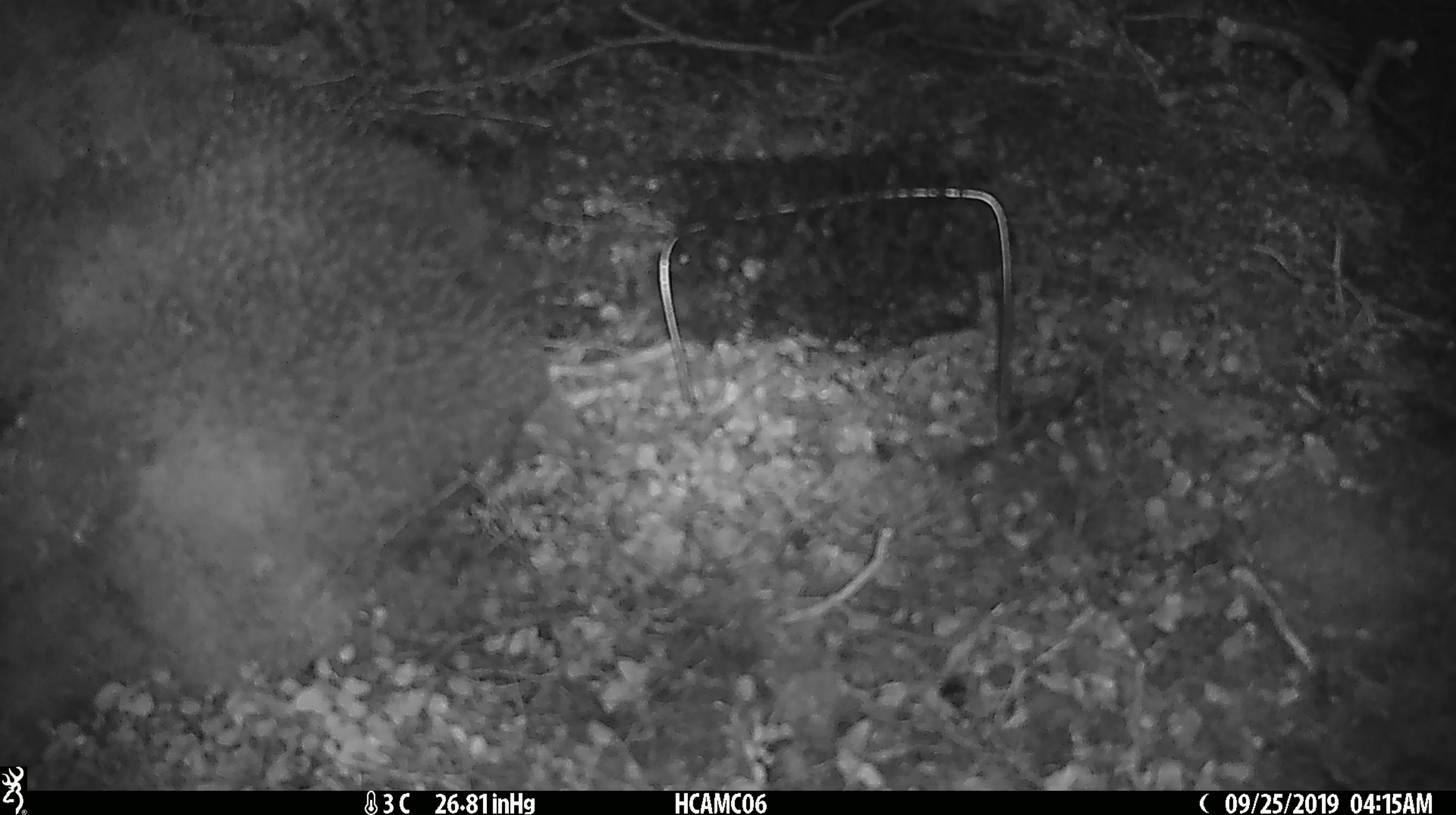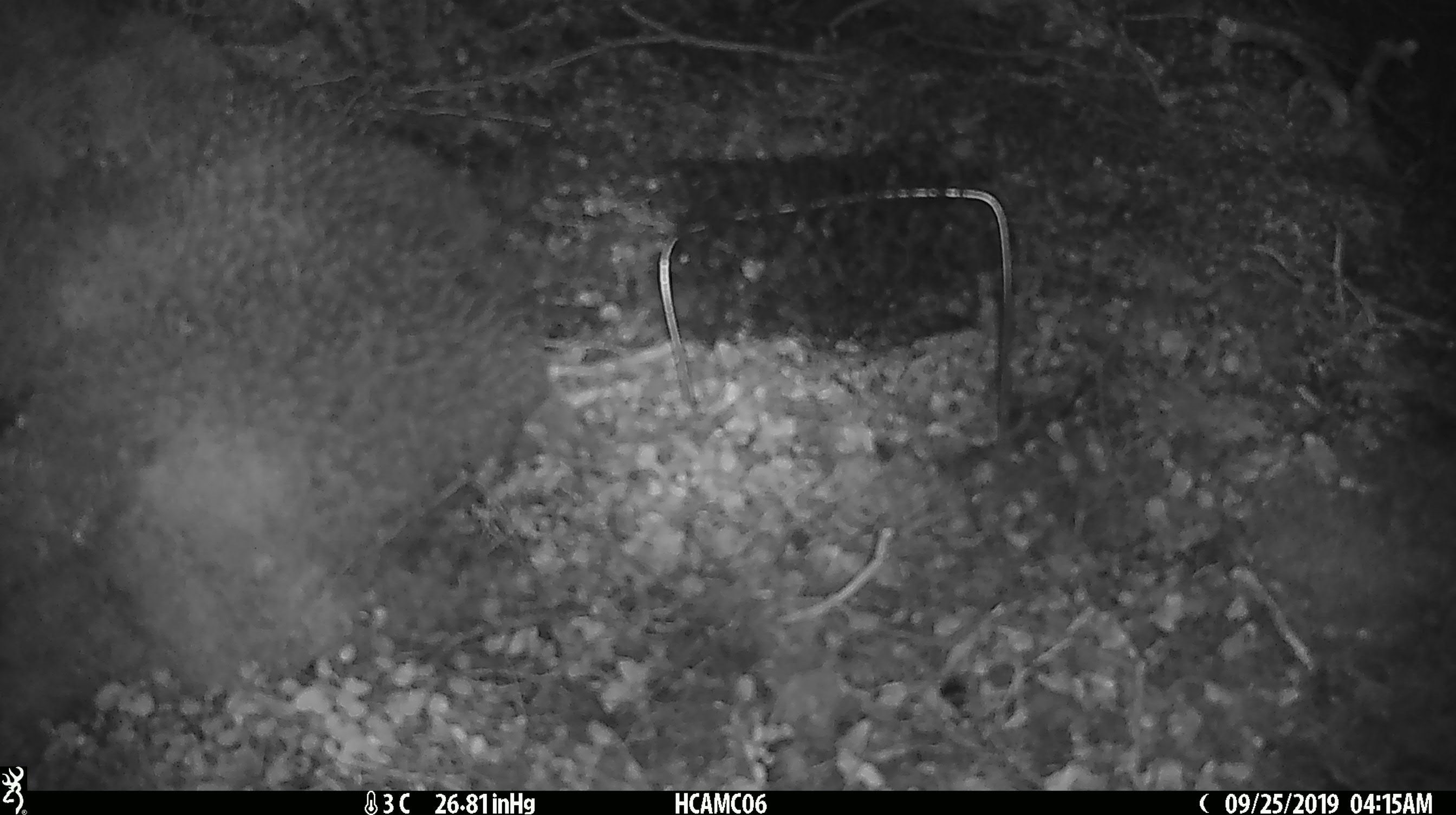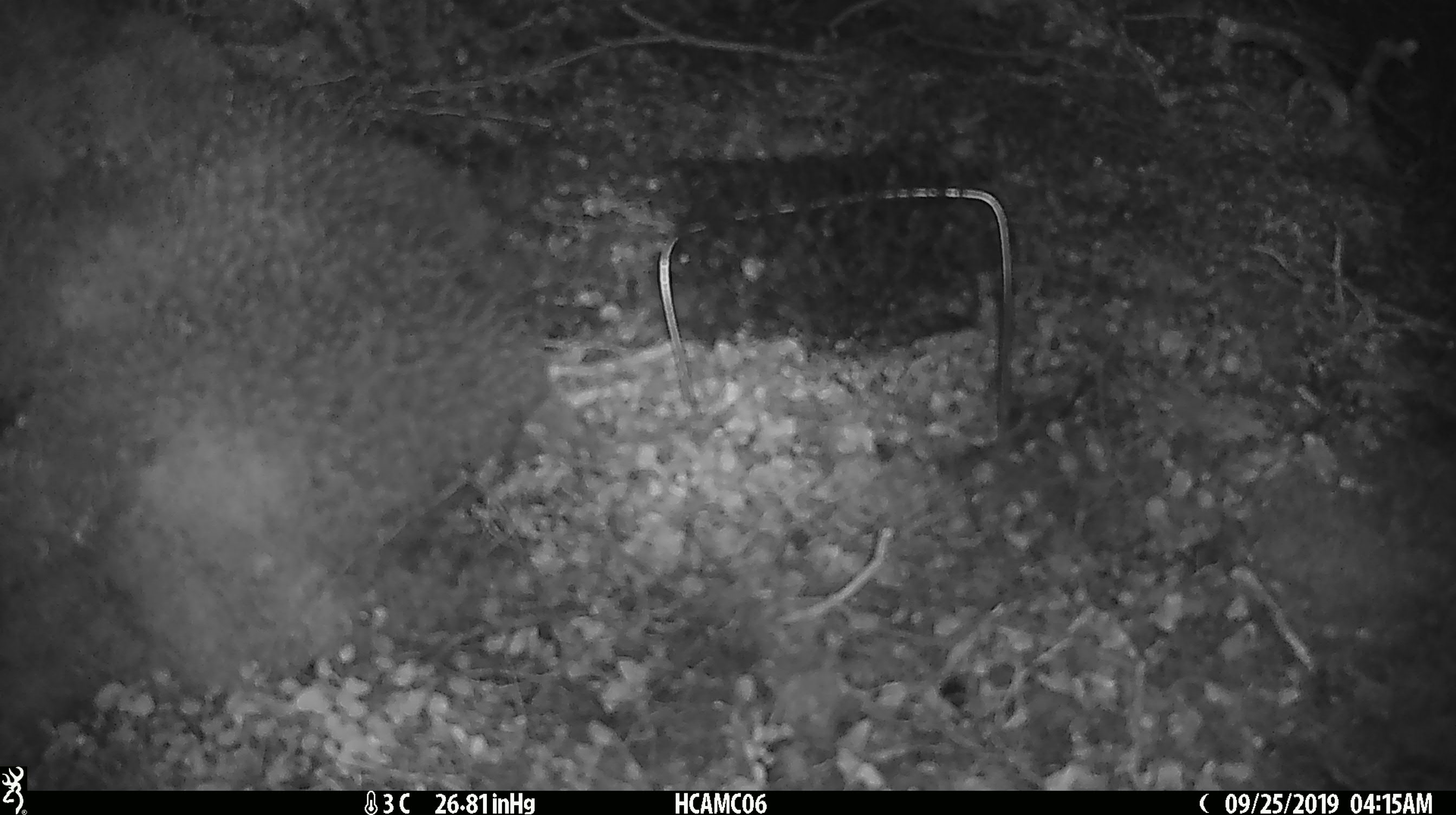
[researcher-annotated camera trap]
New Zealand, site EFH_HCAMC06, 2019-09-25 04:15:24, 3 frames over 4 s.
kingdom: Animalia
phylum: Chordata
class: Mammalia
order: Rodentia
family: Muridae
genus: Mus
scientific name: Mus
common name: mouse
Mouse (Mus).